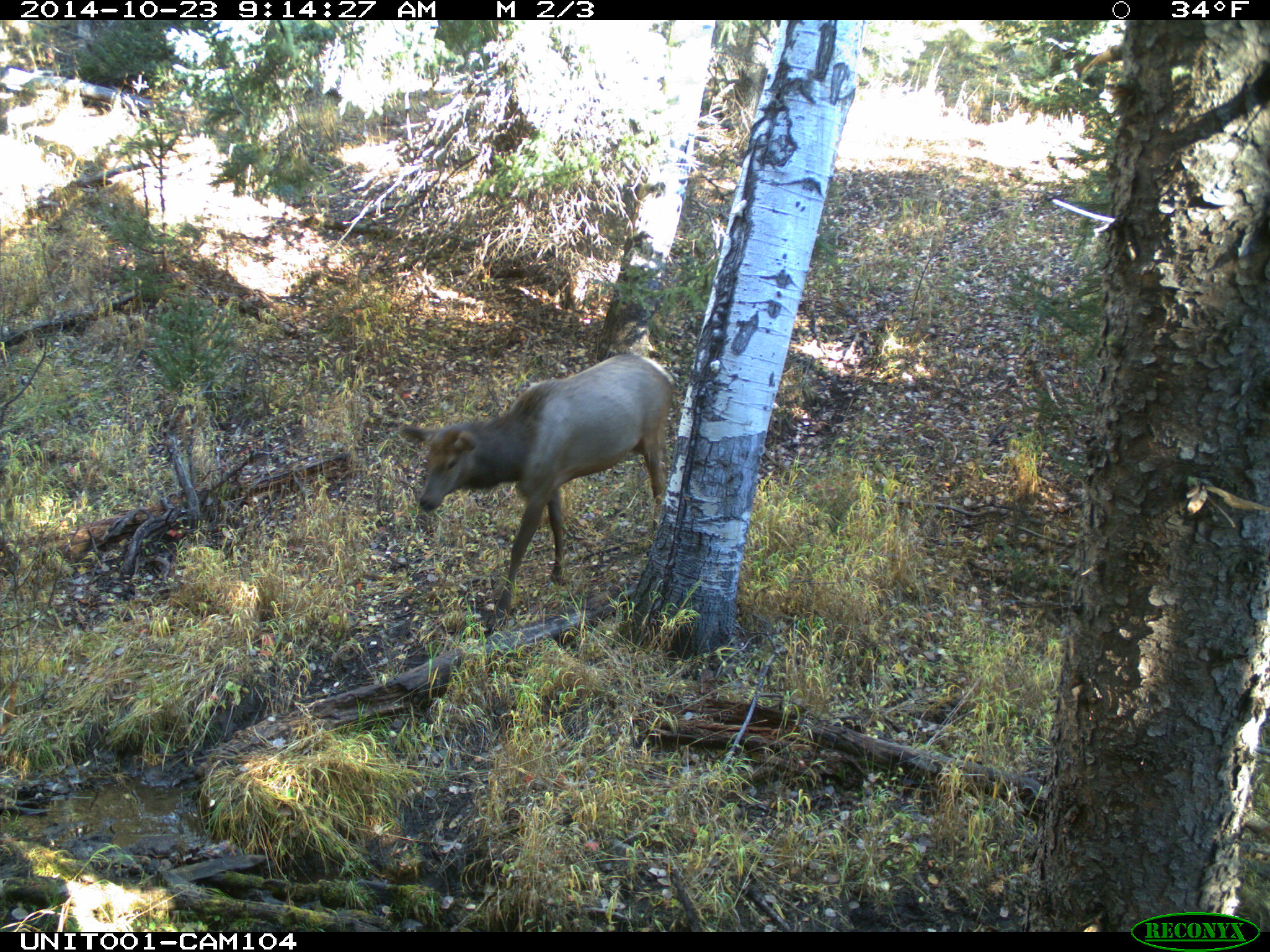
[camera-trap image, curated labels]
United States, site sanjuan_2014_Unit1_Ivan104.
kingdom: Animalia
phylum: Chordata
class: Mammalia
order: Artiodactyla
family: Cervidae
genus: Cervus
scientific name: Cervus elaphus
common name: red deer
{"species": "Cervus elaphus (red deer)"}